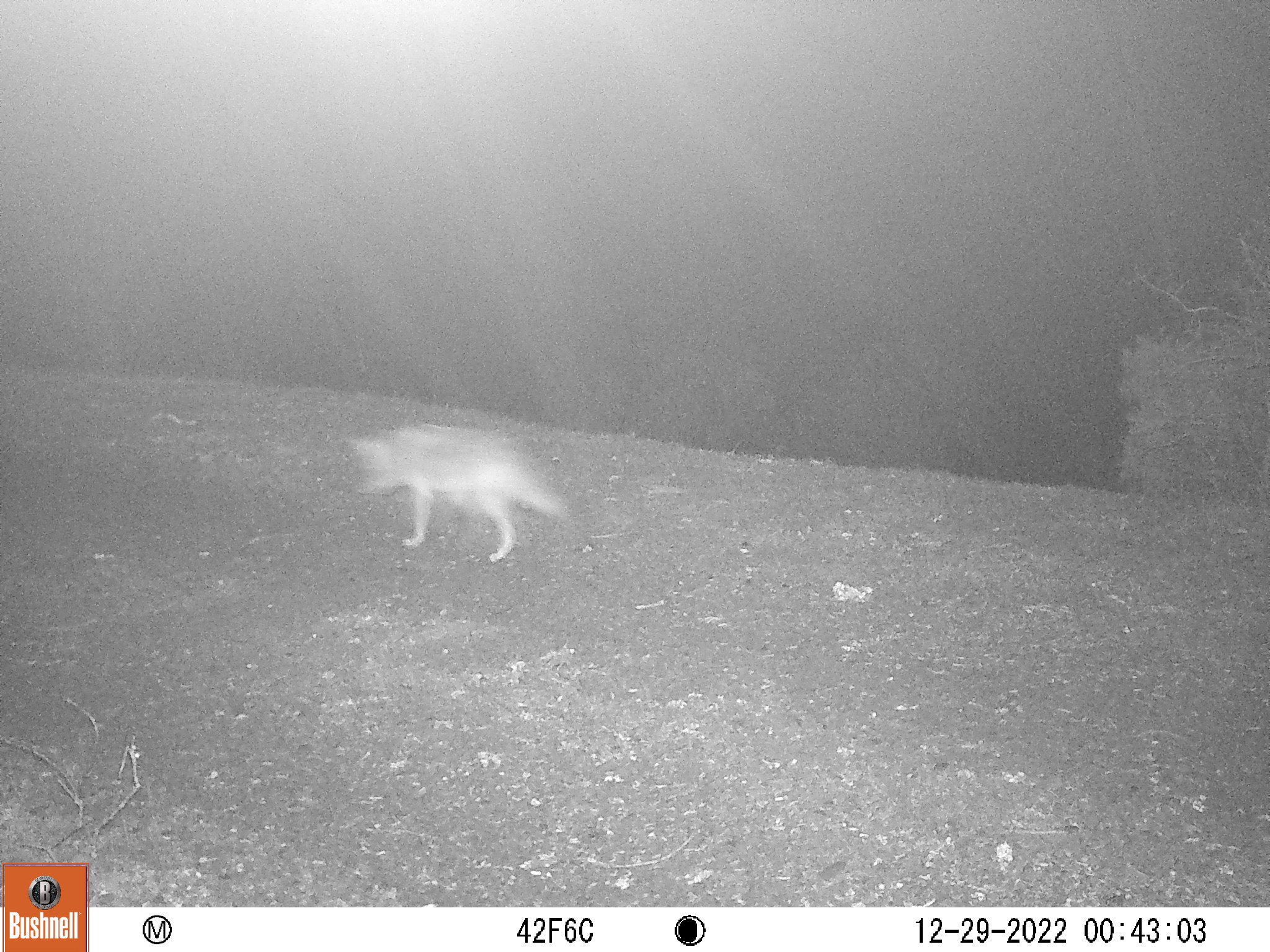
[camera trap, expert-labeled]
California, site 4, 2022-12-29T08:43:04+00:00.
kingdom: Animalia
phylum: Chordata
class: Mammalia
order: Carnivora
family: Canidae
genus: Canis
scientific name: Canis latrans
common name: coyote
Coyote (Canis latrans).